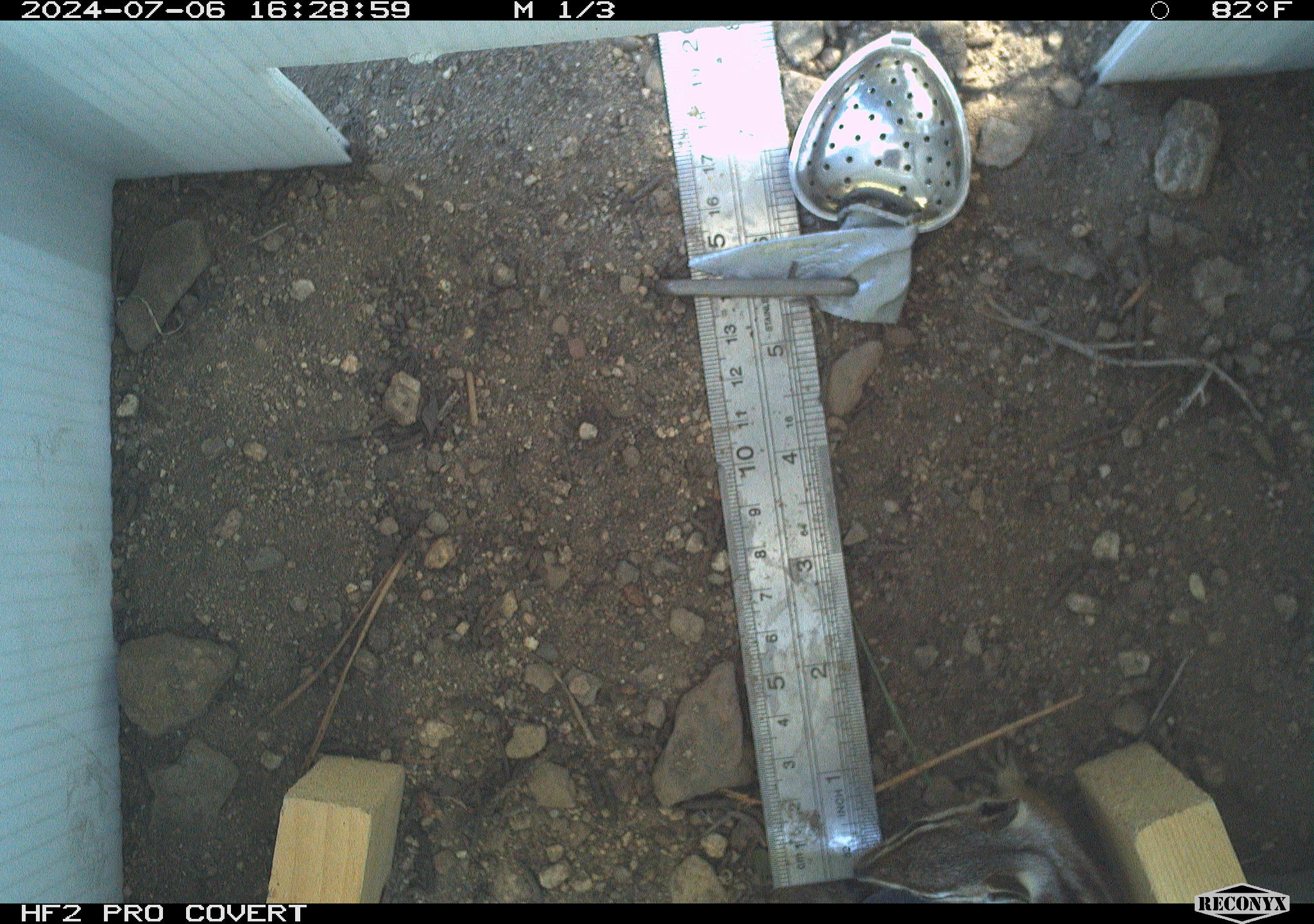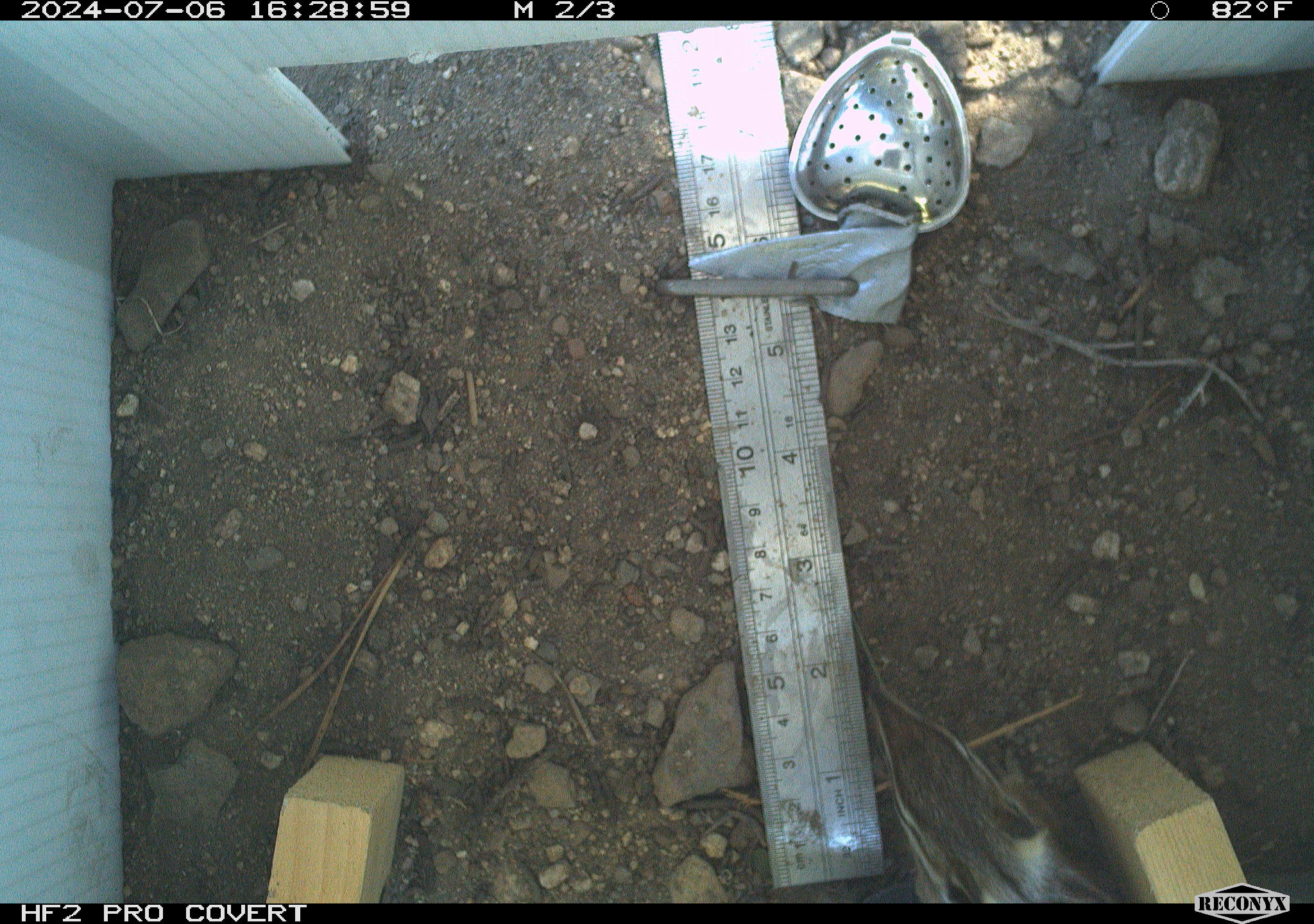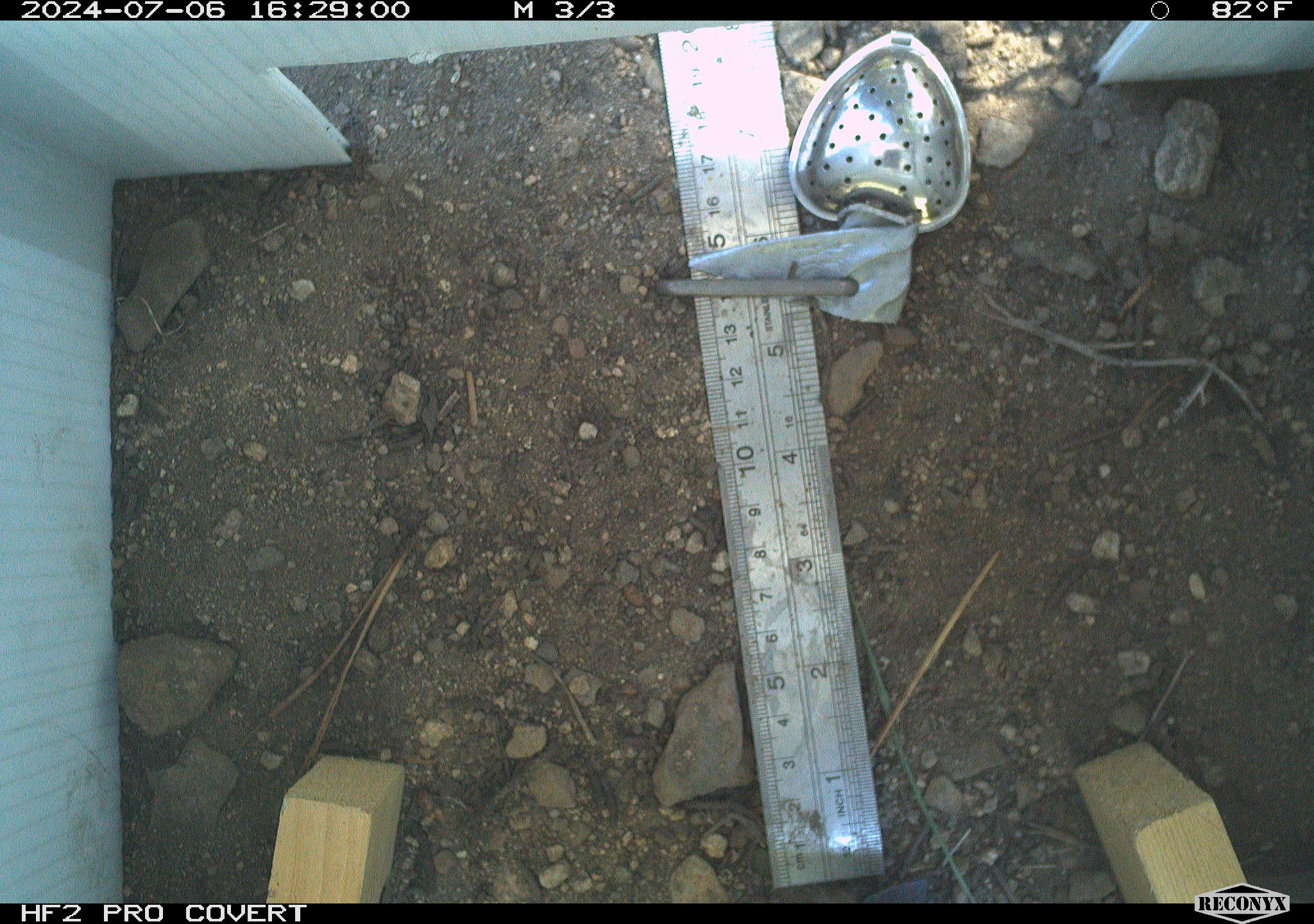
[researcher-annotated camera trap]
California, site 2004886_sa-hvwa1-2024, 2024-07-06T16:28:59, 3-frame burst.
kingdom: Animalia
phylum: Chordata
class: Mammalia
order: Rodentia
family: Sciuridae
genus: Neotamias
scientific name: Neotamias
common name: western chipmunks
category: neotamias species